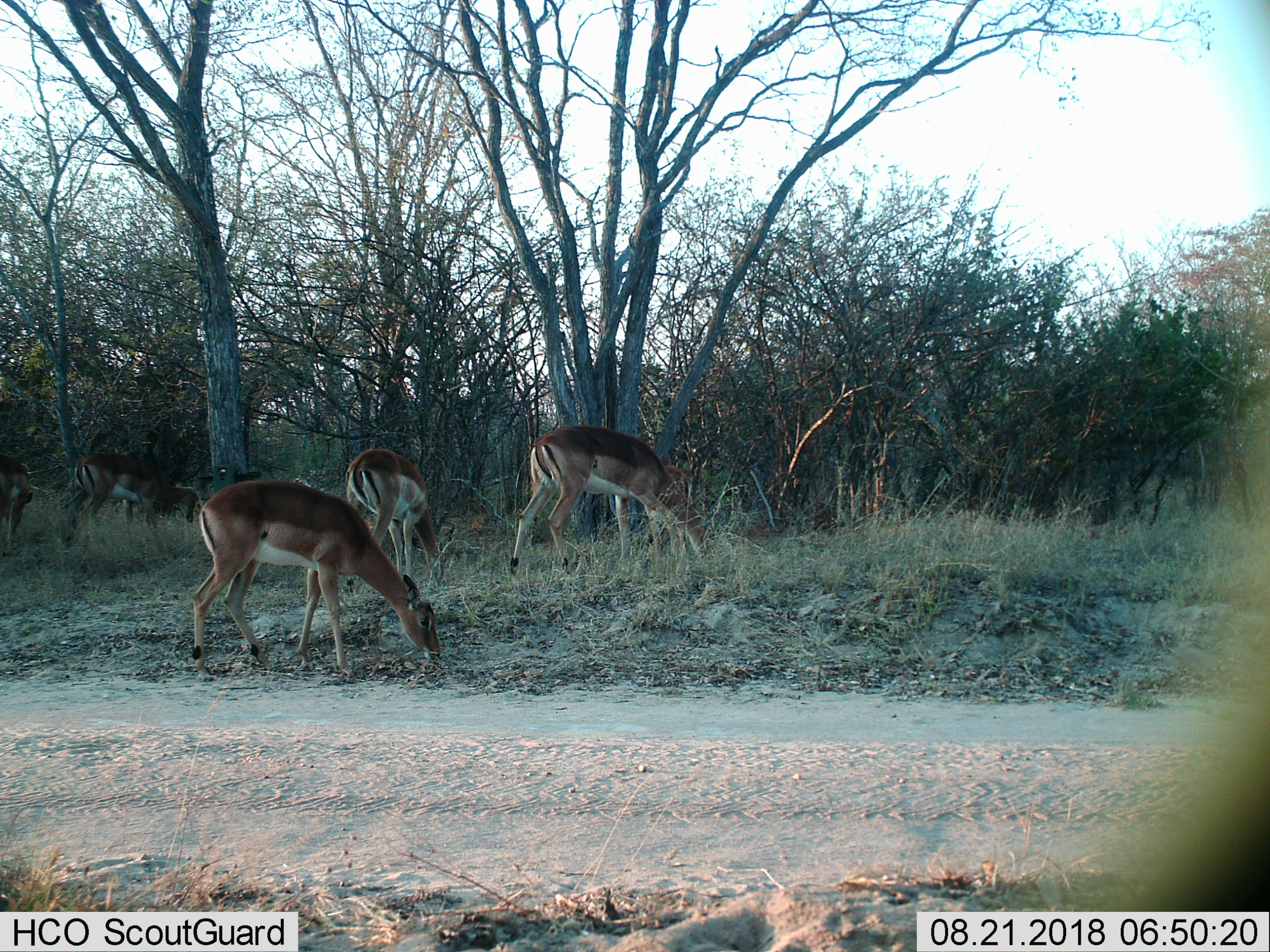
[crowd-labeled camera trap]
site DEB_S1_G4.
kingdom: Animalia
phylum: Chordata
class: Mammalia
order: Artiodactyla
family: Bovidae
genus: Aepyceros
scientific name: Aepyceros melampus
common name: impala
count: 5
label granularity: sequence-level